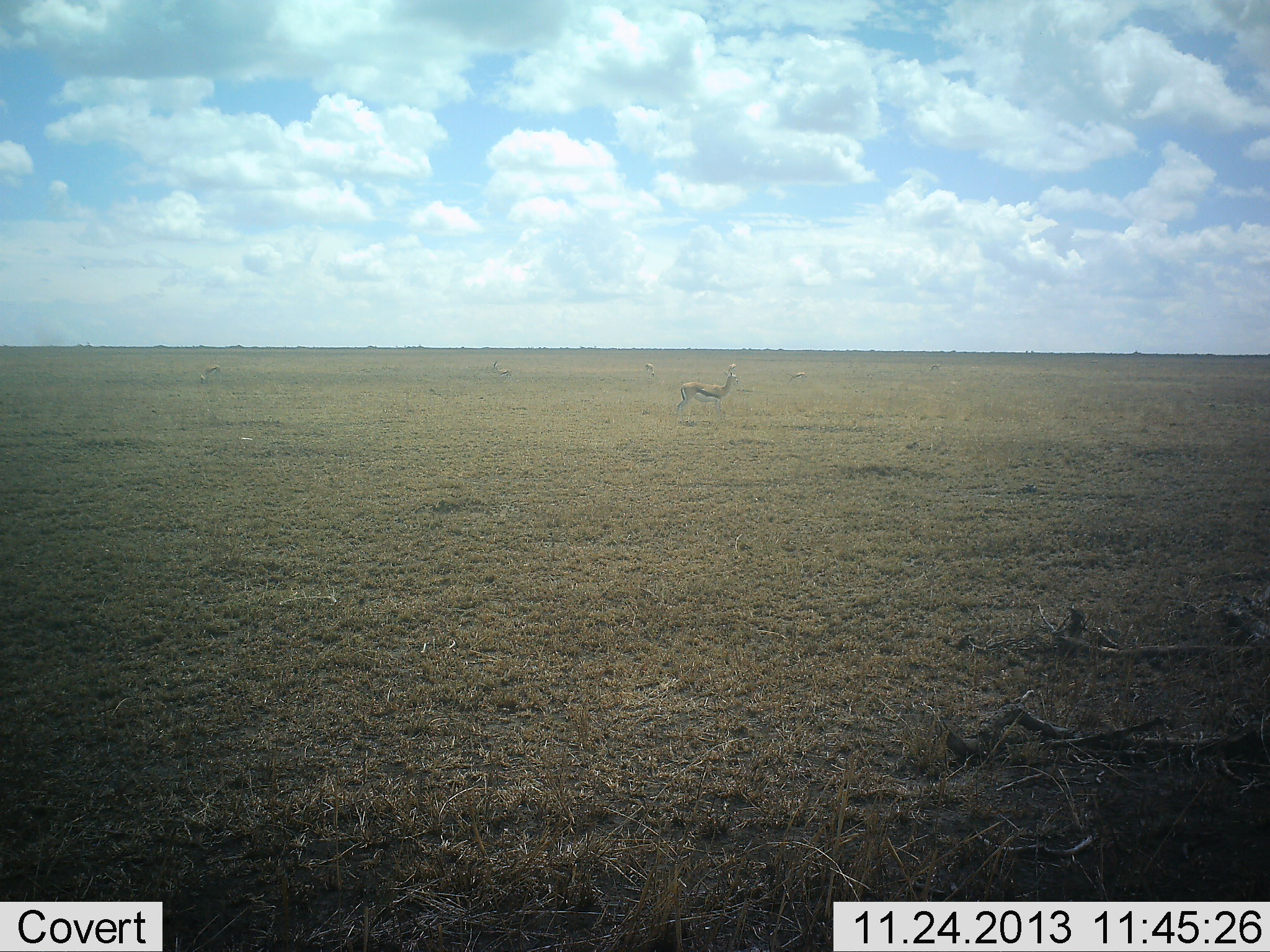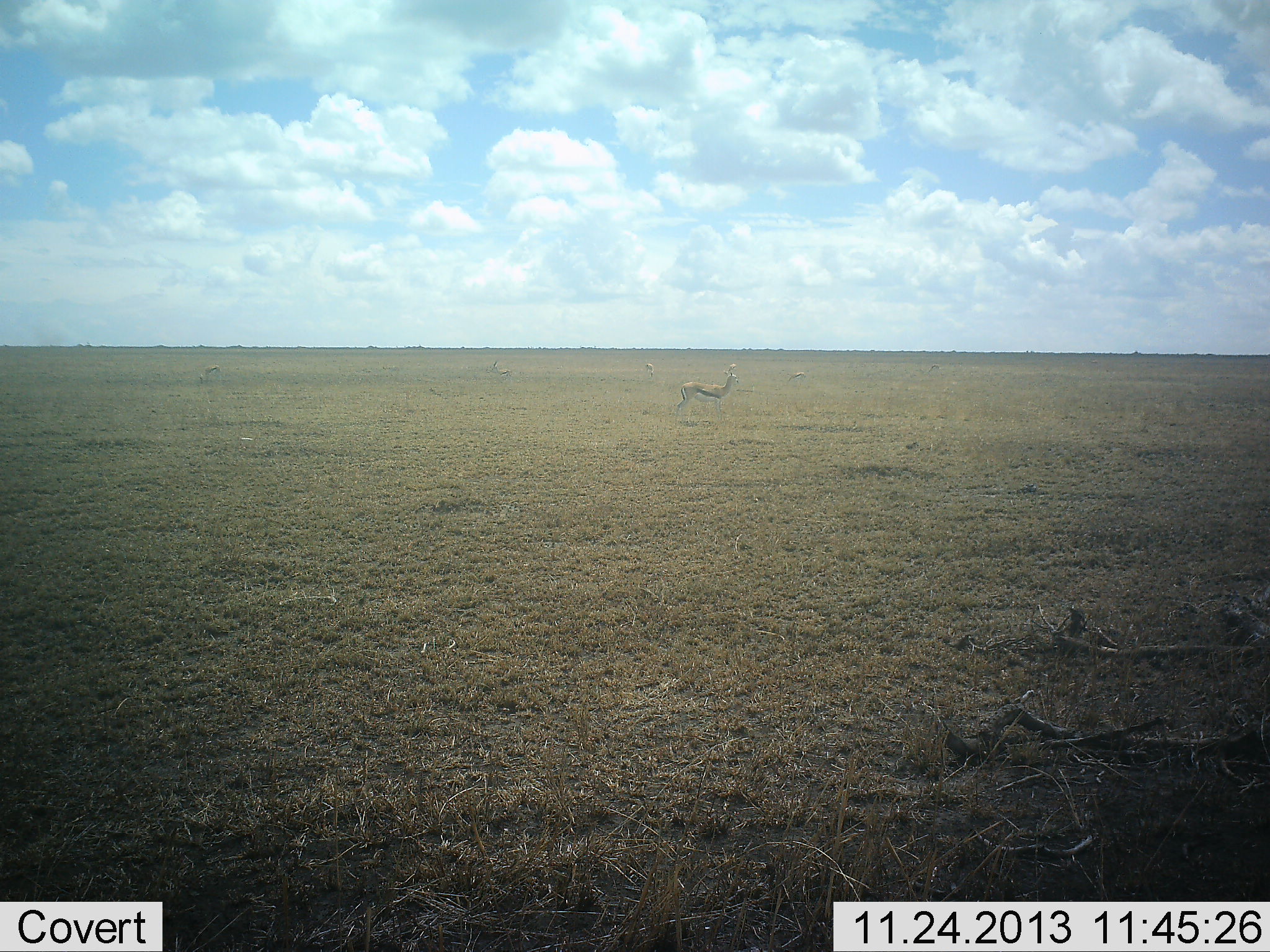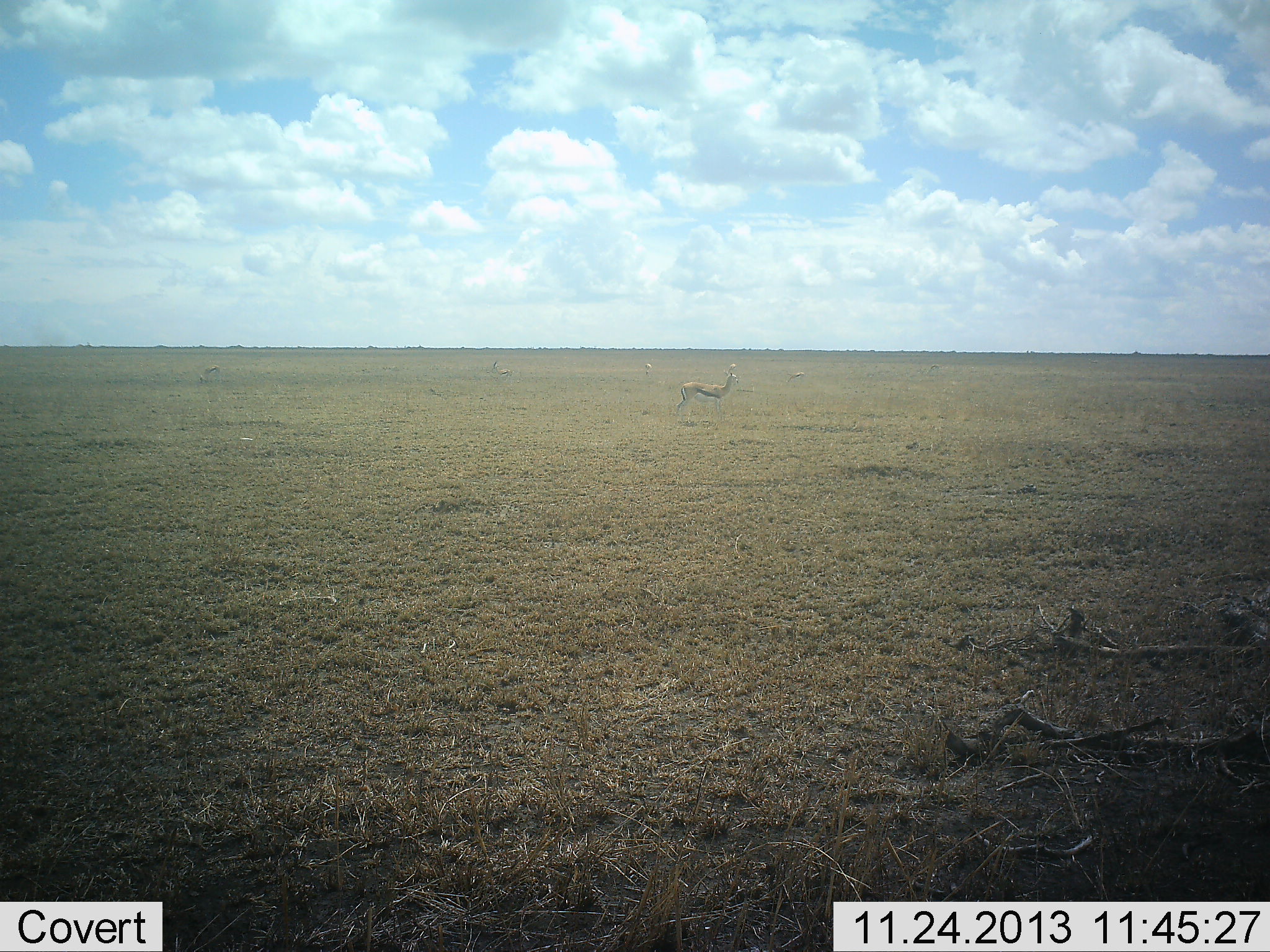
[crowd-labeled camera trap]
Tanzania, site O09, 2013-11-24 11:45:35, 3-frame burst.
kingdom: Animalia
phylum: Chordata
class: Mammalia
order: Artiodactyla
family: Bovidae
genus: Eudorcas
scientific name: Eudorcas thomsonii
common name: thomson's gazelle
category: gazellethomsons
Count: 3.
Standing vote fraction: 100%.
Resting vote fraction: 0%.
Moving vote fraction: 0%.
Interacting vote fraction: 0%.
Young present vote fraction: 0%.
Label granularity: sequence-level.